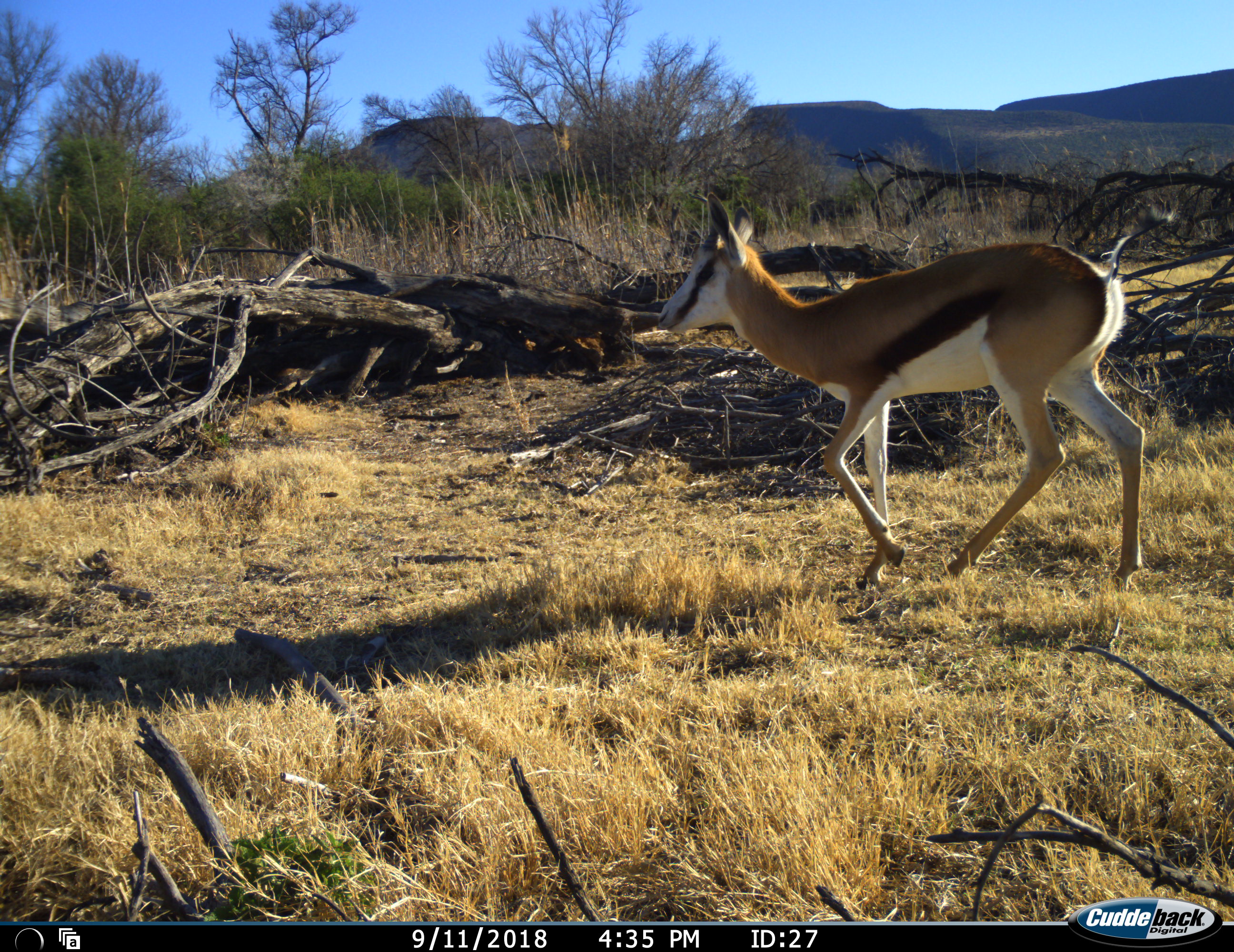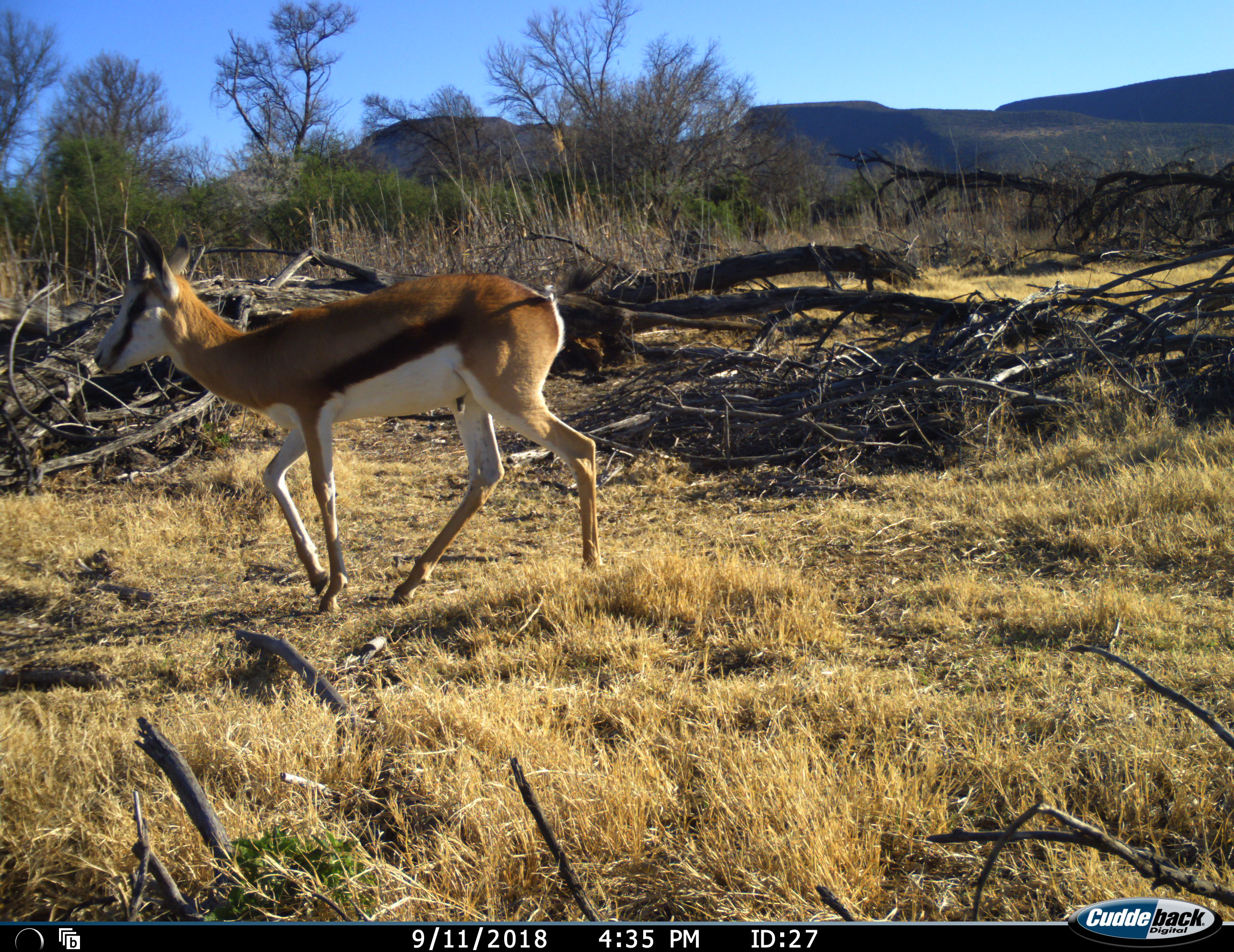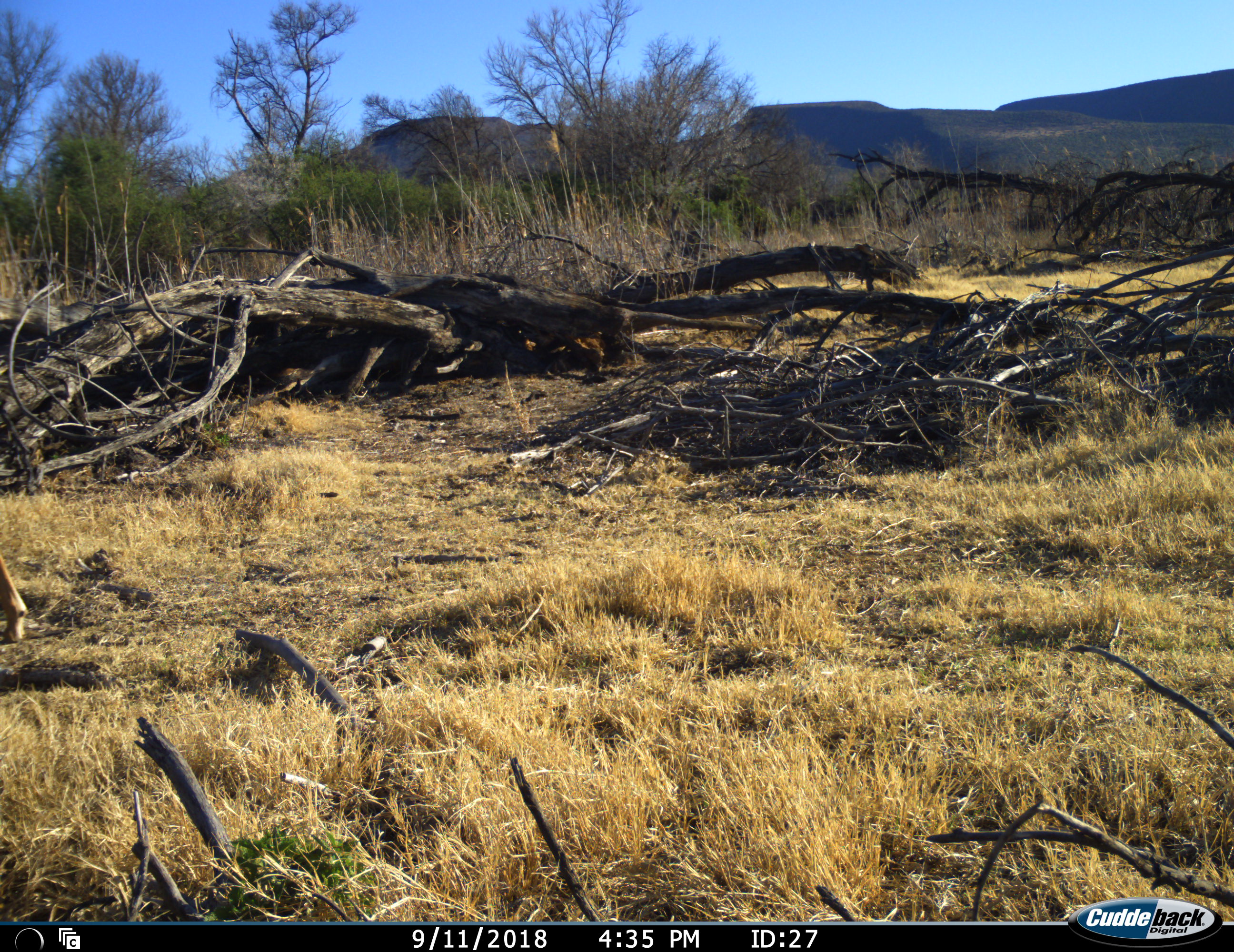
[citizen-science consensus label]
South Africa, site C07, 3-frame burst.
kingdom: Animalia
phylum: Chordata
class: Mammalia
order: Artiodactyla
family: Bovidae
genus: Antidorcas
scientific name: Antidorcas marsupialis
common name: springbok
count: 1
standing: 0%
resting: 0%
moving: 100%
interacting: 0%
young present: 0%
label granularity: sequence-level